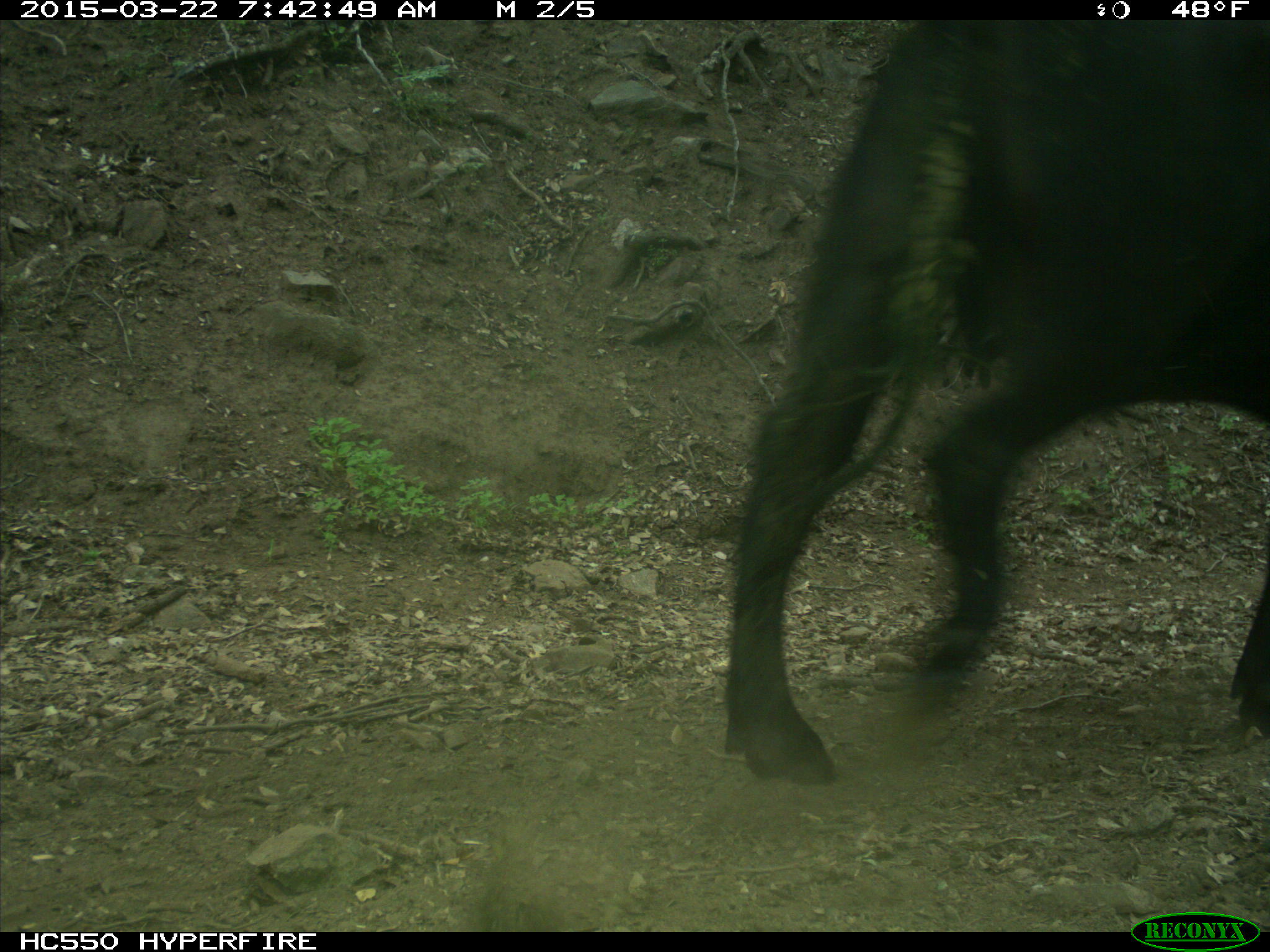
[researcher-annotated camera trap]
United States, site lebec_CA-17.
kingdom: Animalia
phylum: Chordata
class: Mammalia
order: Artiodactyla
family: Bovidae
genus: Bos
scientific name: Bos taurus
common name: domestic cow